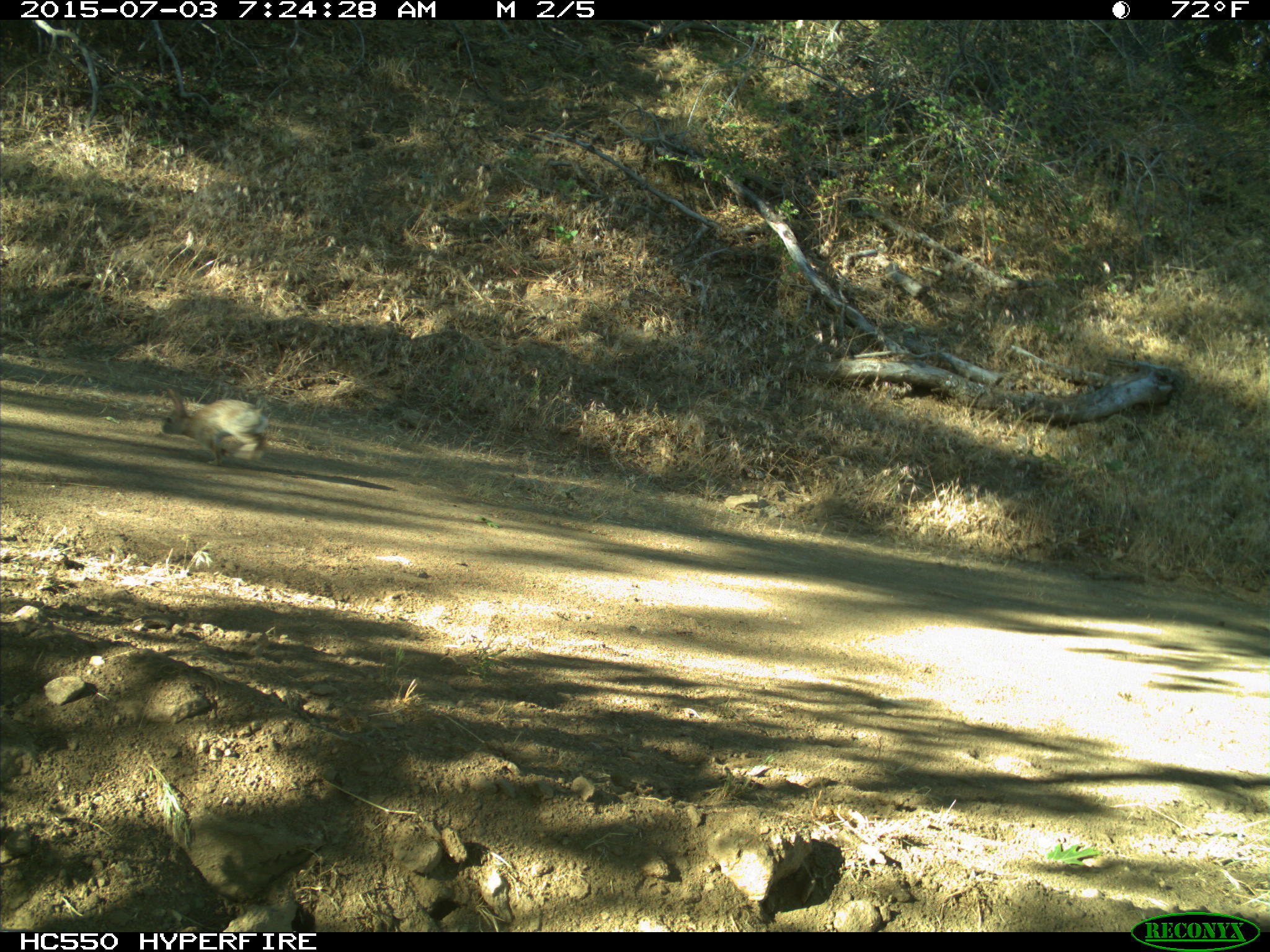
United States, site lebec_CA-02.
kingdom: Animalia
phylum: Chordata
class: Mammalia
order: Lagomorpha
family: Leporidae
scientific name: Leporidae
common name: rabbits and hares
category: unidentified rabbit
Unidentified rabbit (rabbits and hares) (Leporidae).